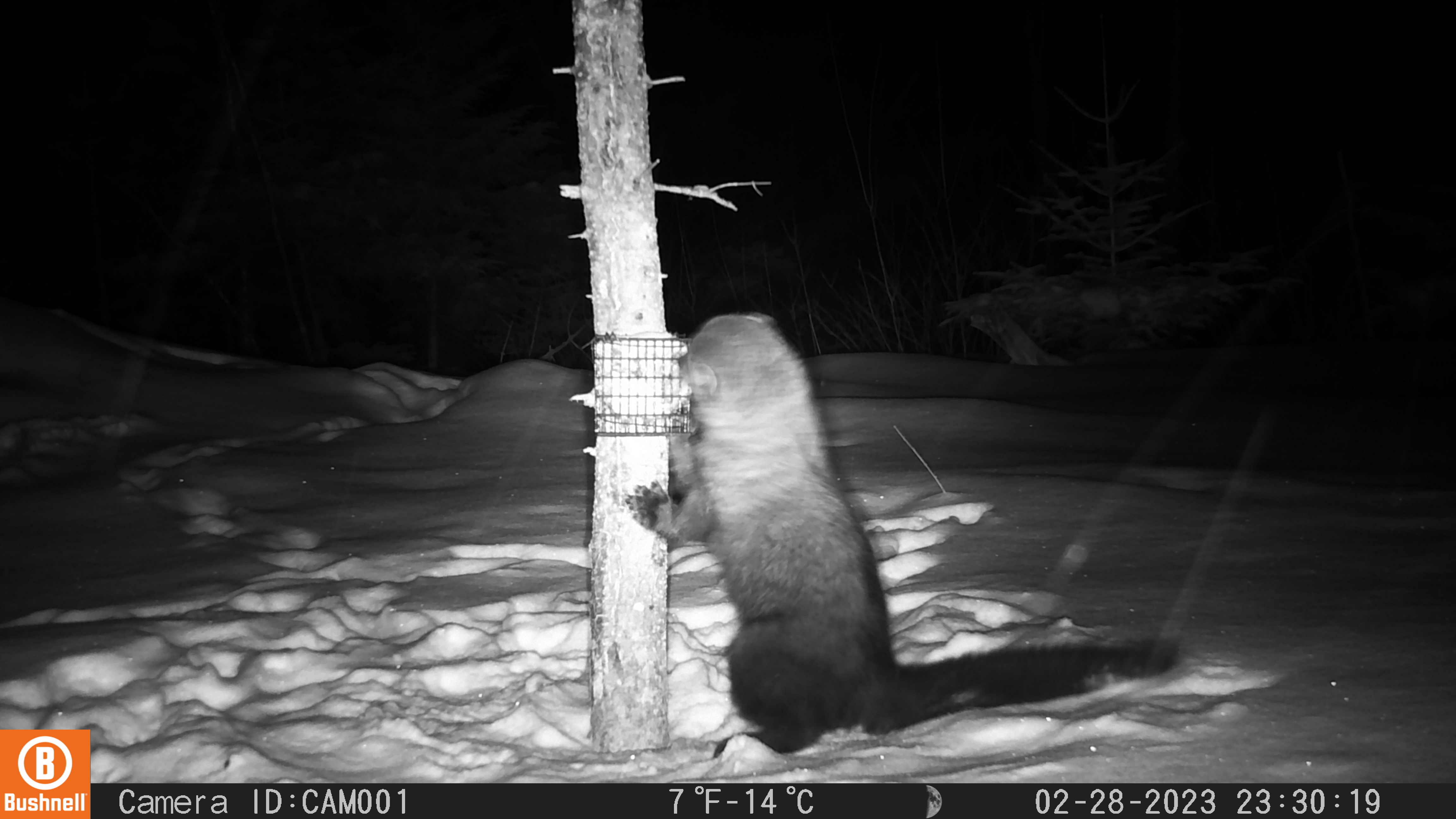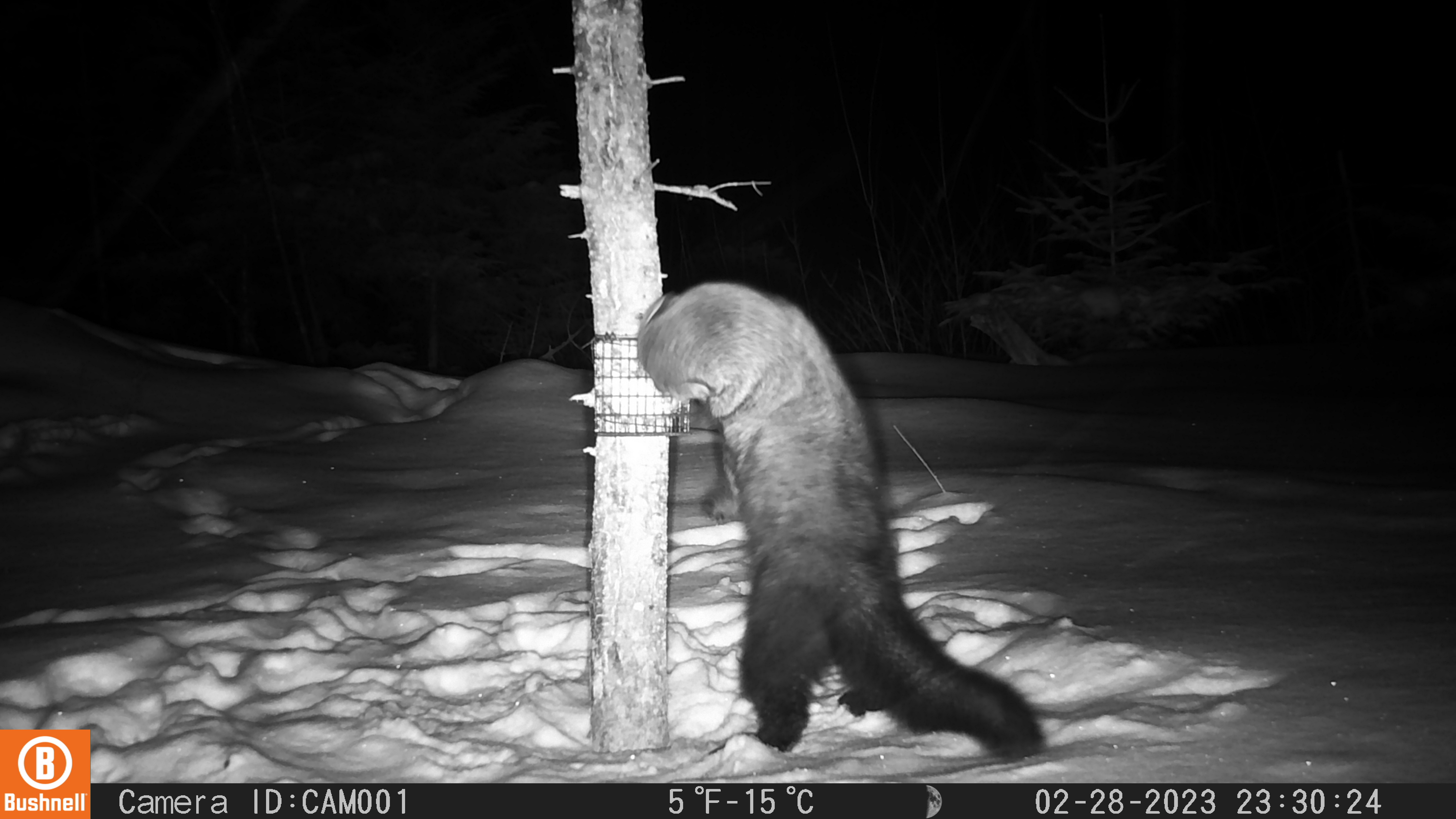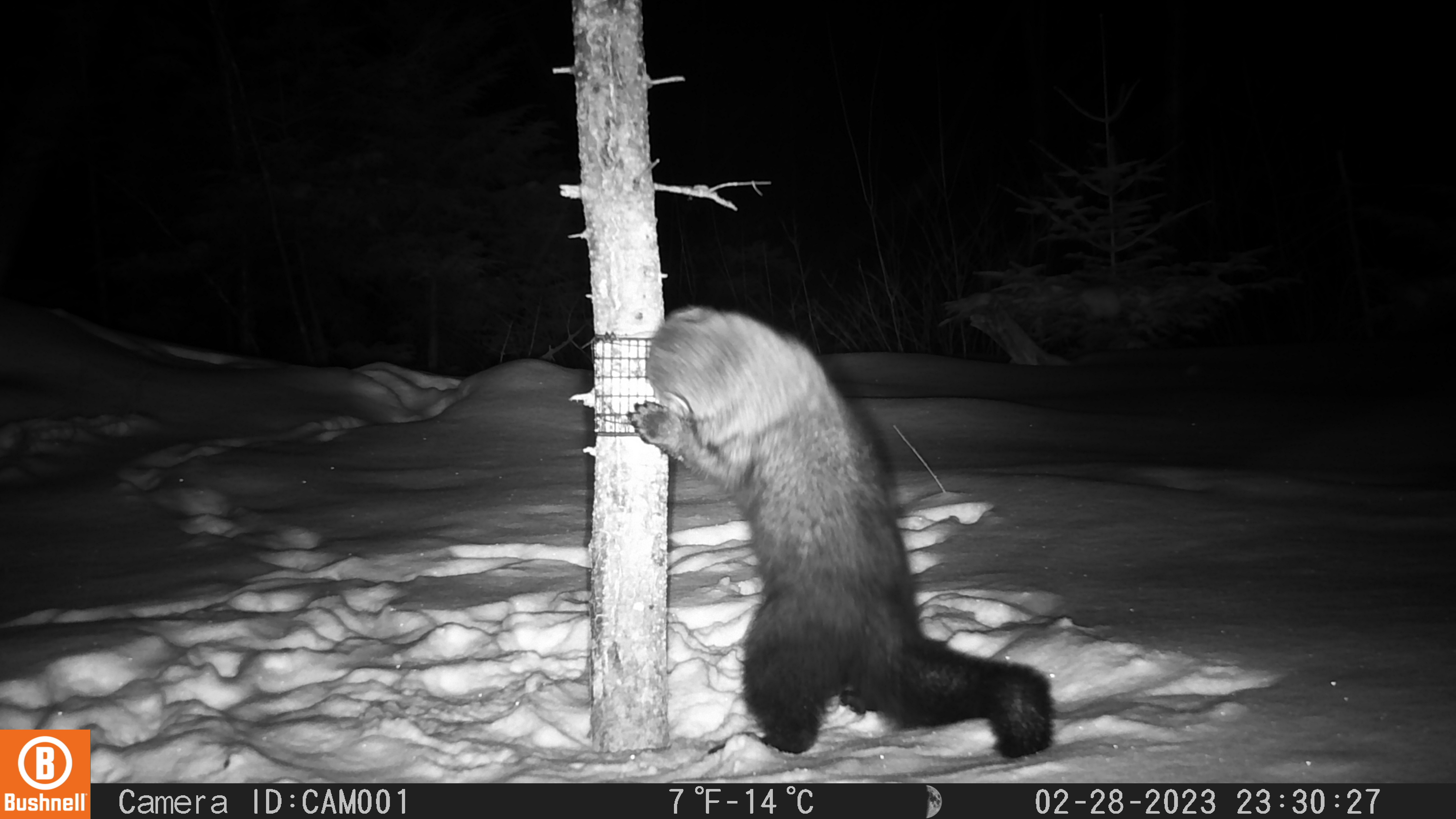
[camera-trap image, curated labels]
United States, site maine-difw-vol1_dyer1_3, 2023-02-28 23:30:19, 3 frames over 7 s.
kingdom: Animalia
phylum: Chordata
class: Mammalia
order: Carnivora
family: Mustelidae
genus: Pekania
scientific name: Pekania pennanti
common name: fisher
Fisher (Pekania pennanti).